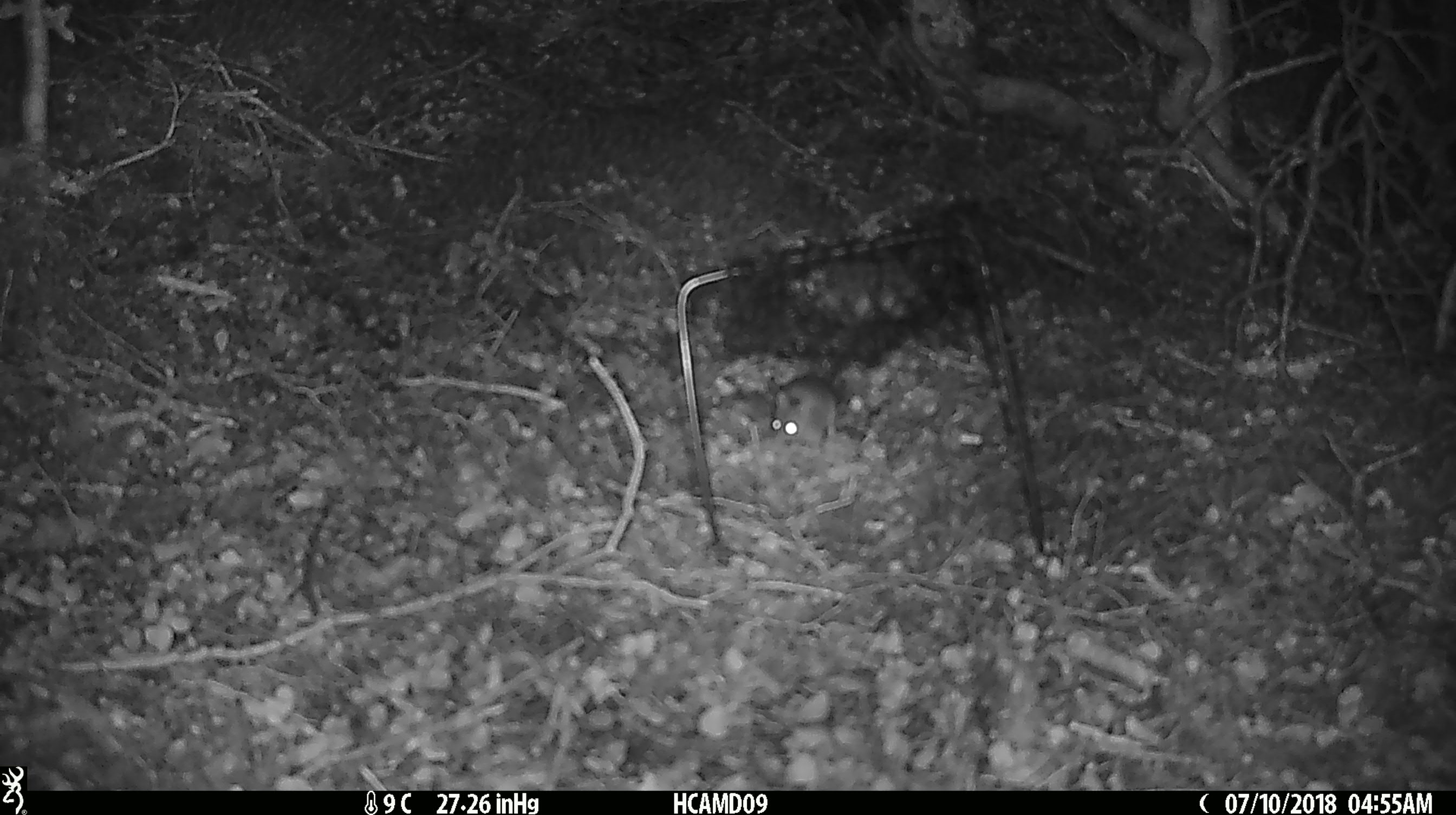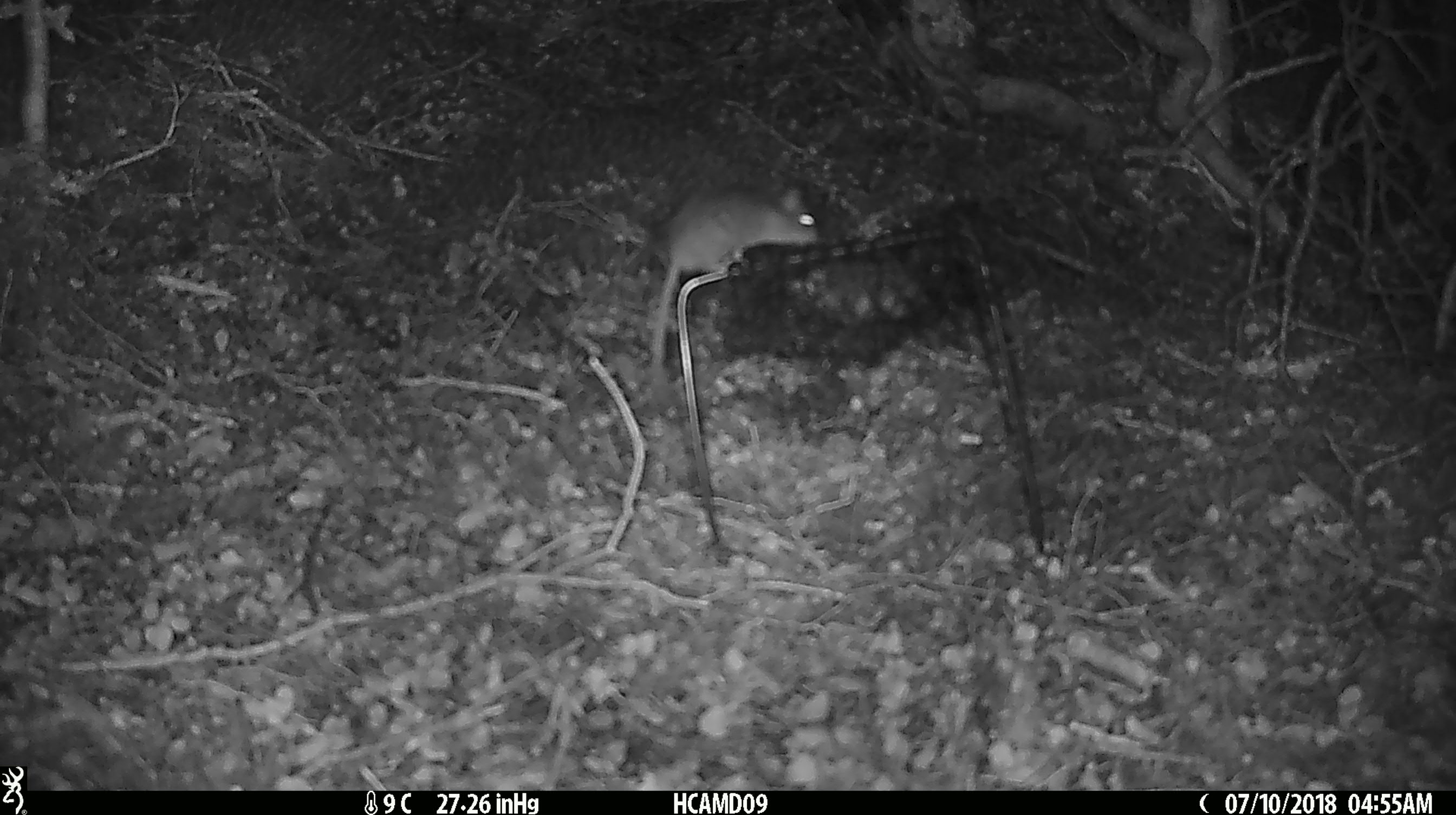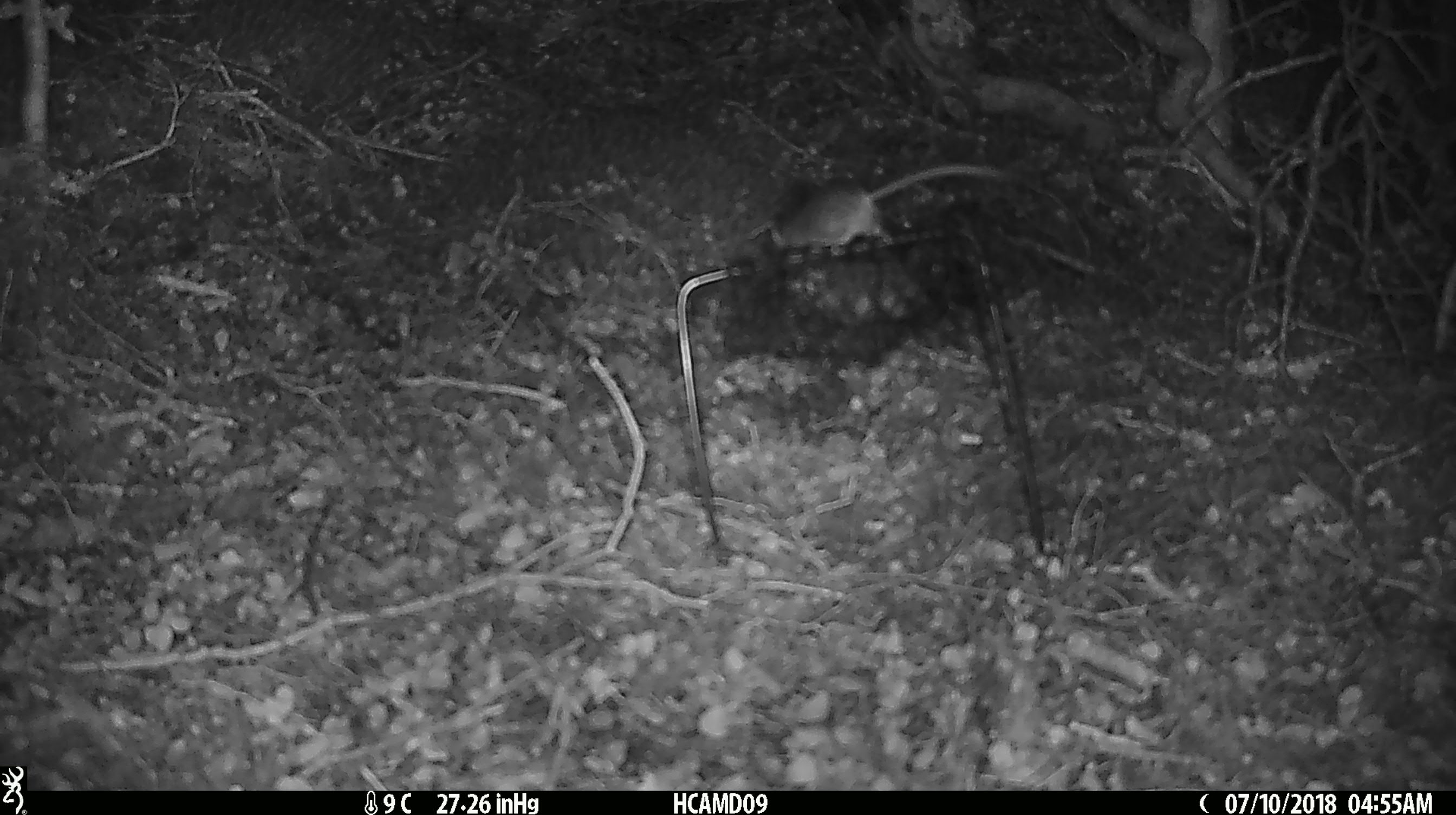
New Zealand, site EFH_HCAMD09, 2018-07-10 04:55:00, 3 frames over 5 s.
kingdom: Animalia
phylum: Chordata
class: Mammalia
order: Rodentia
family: Muridae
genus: Mus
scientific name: Mus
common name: mouse